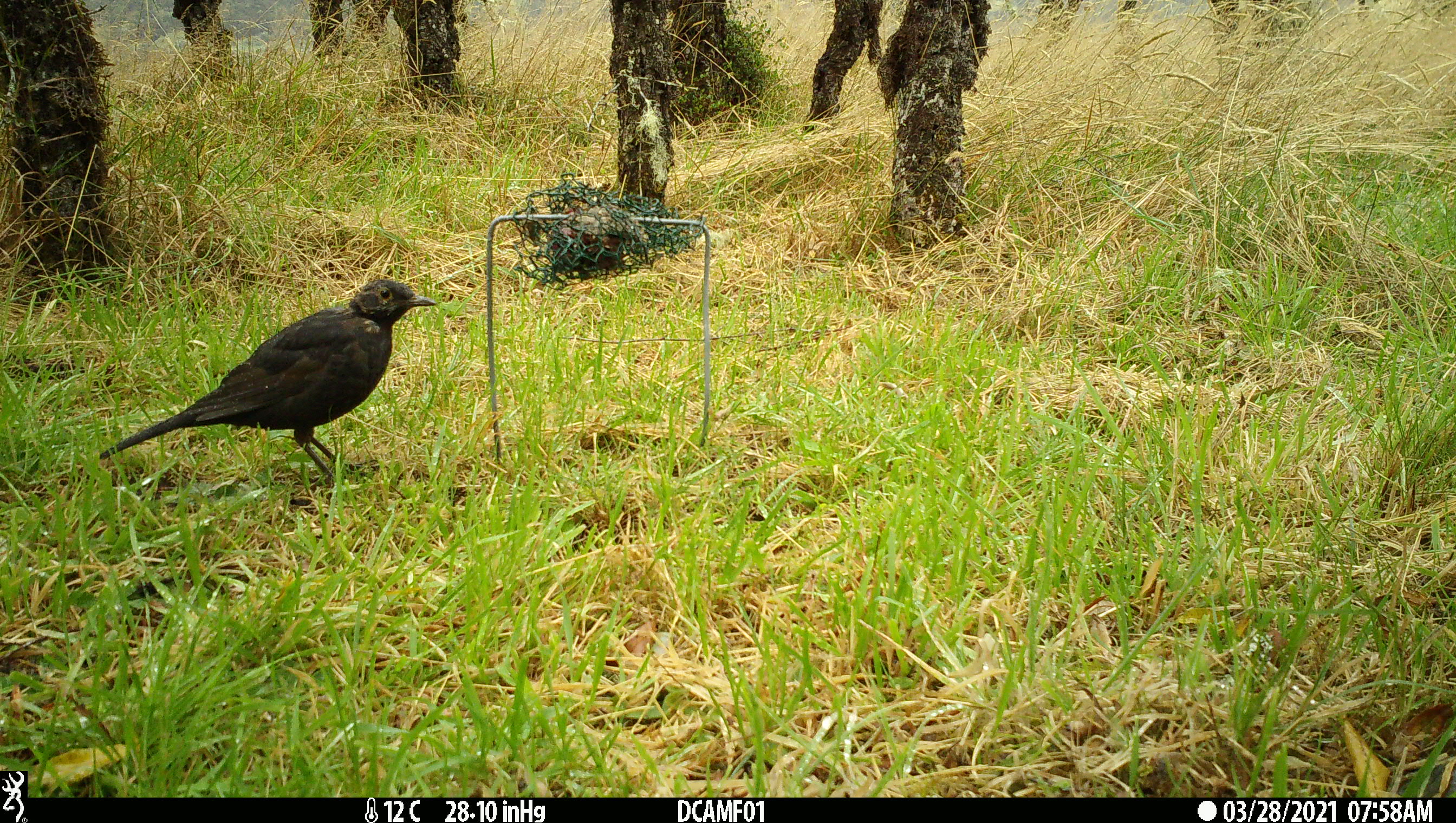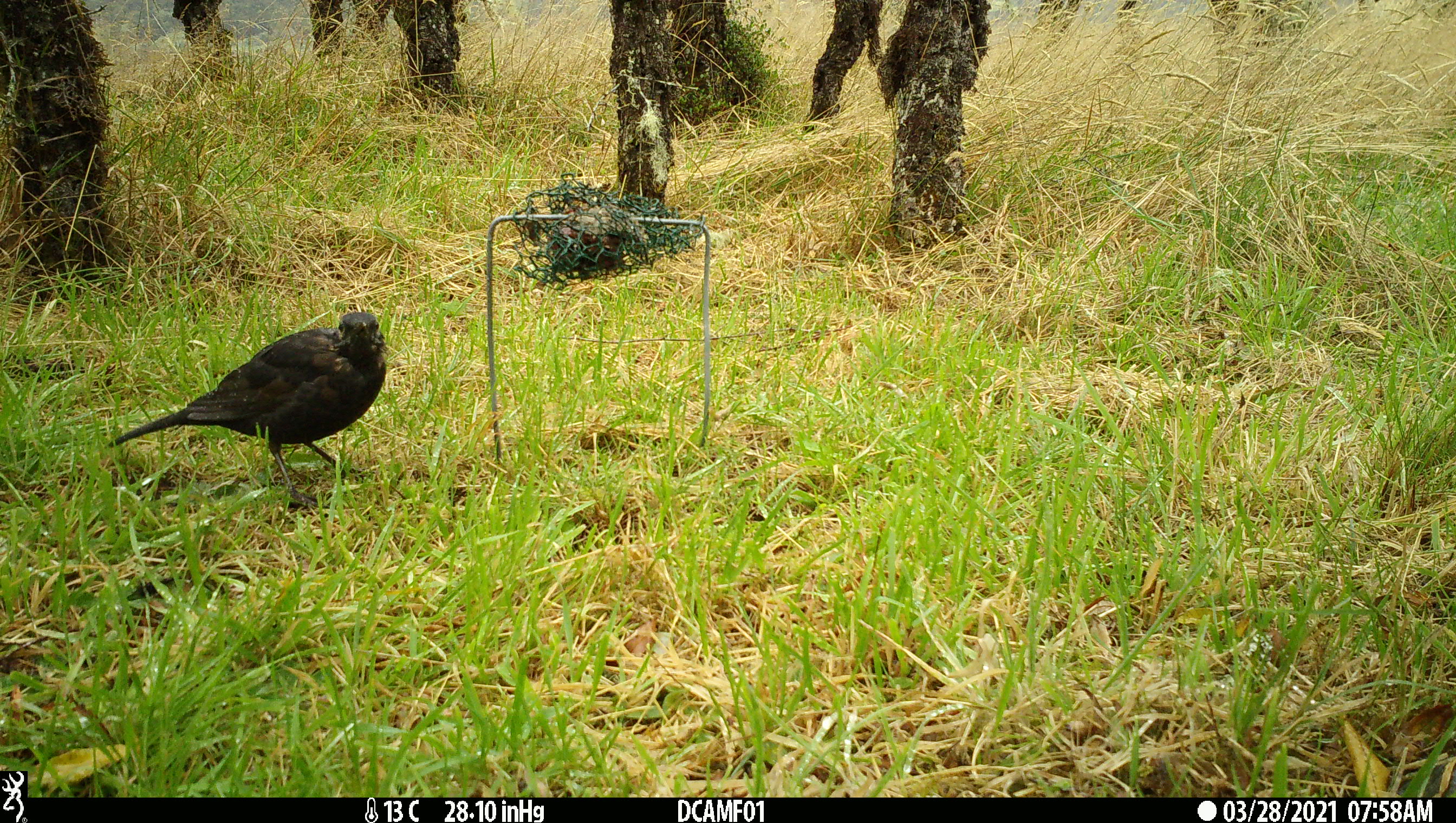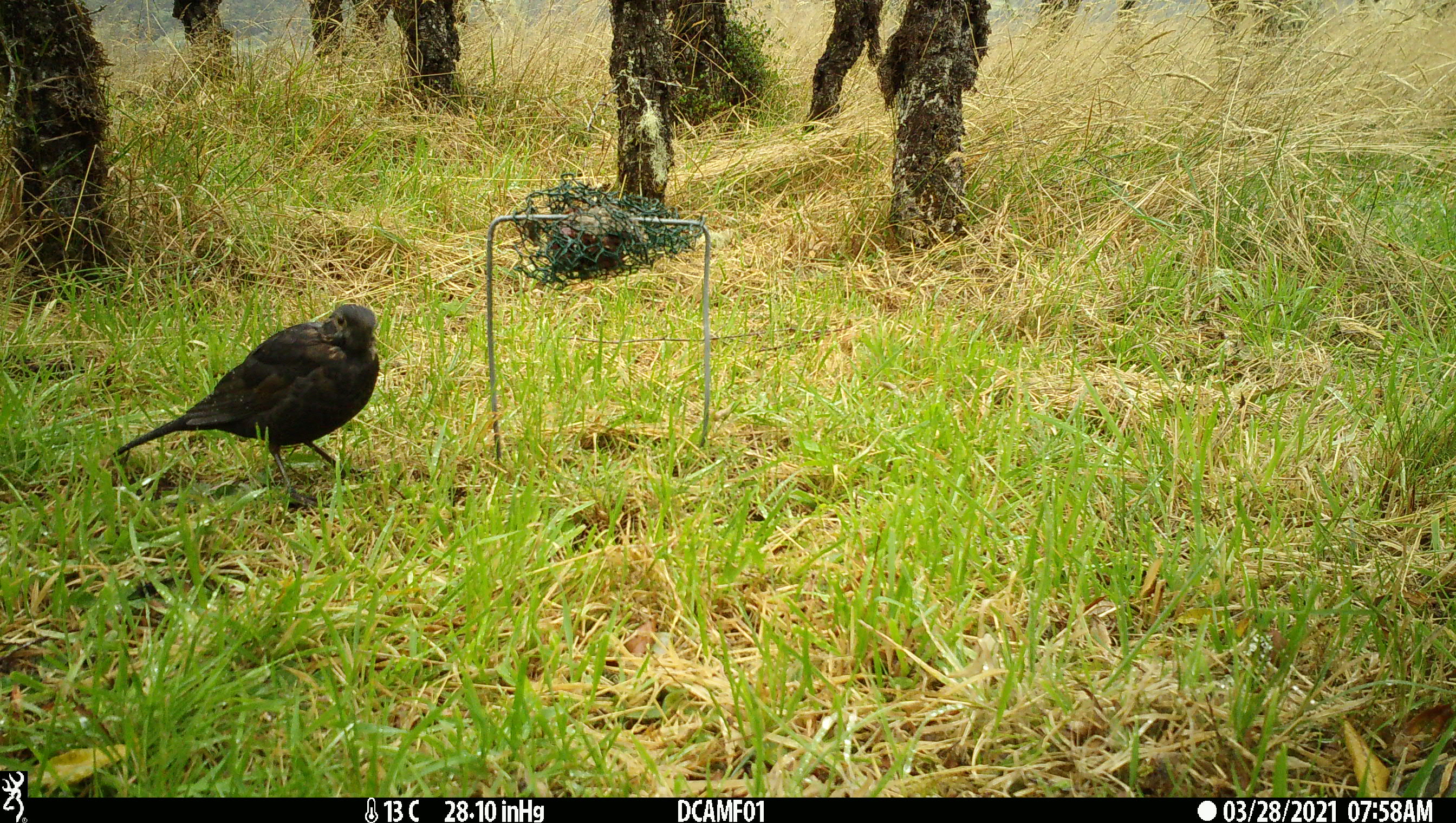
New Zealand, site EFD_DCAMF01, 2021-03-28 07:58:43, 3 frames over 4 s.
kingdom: Animalia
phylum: Chordata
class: Aves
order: Passeriformes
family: Turdidae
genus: Turdus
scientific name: Turdus merula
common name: eurasian blackbird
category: blackbird